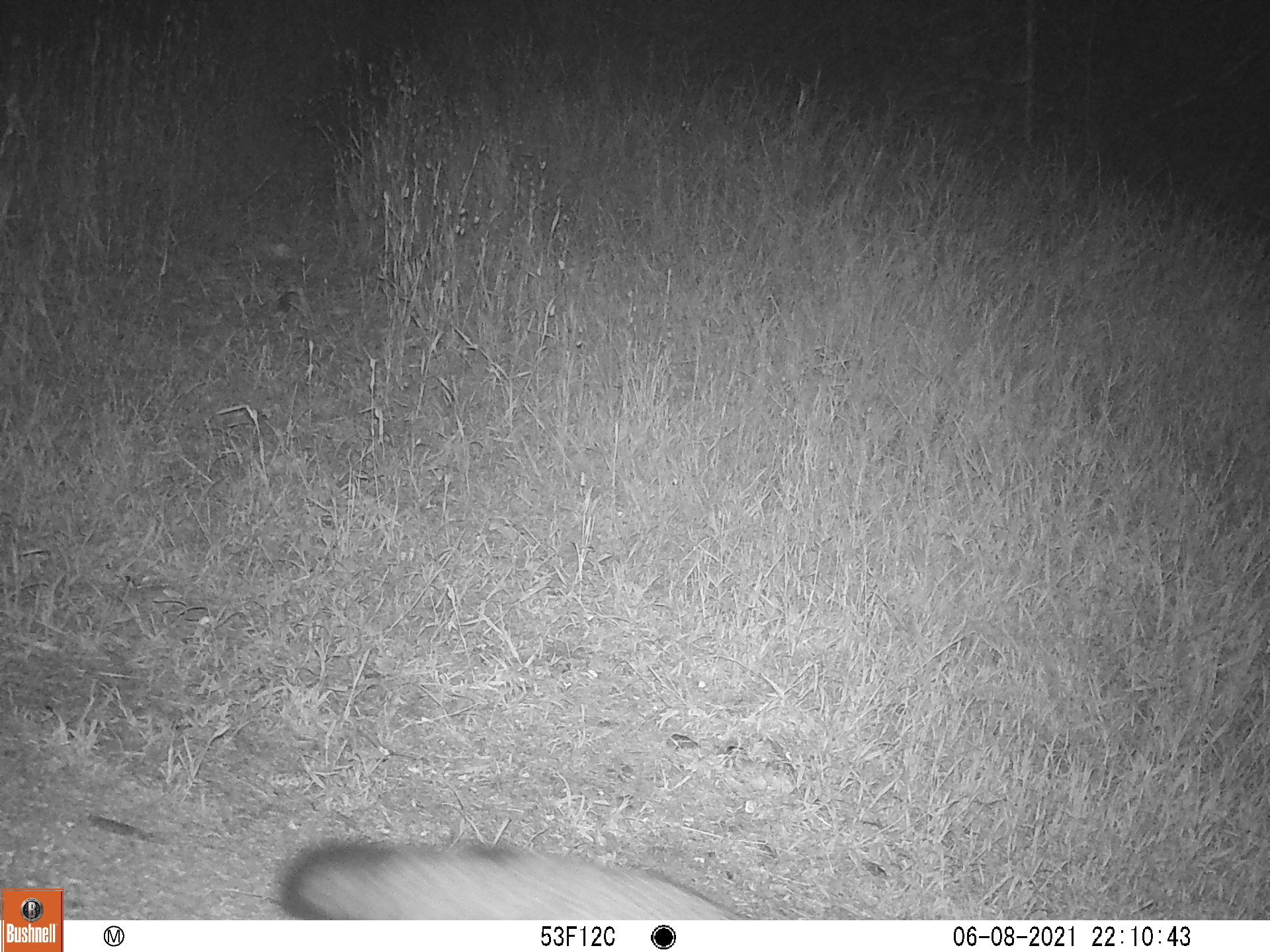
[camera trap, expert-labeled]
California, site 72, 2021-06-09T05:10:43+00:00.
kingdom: Animalia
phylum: Chordata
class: Mammalia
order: Carnivora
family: Canidae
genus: Urocyon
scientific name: Urocyon cinereoargenteus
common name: gray fox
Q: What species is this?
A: Gray fox (Urocyon cinereoargenteus).